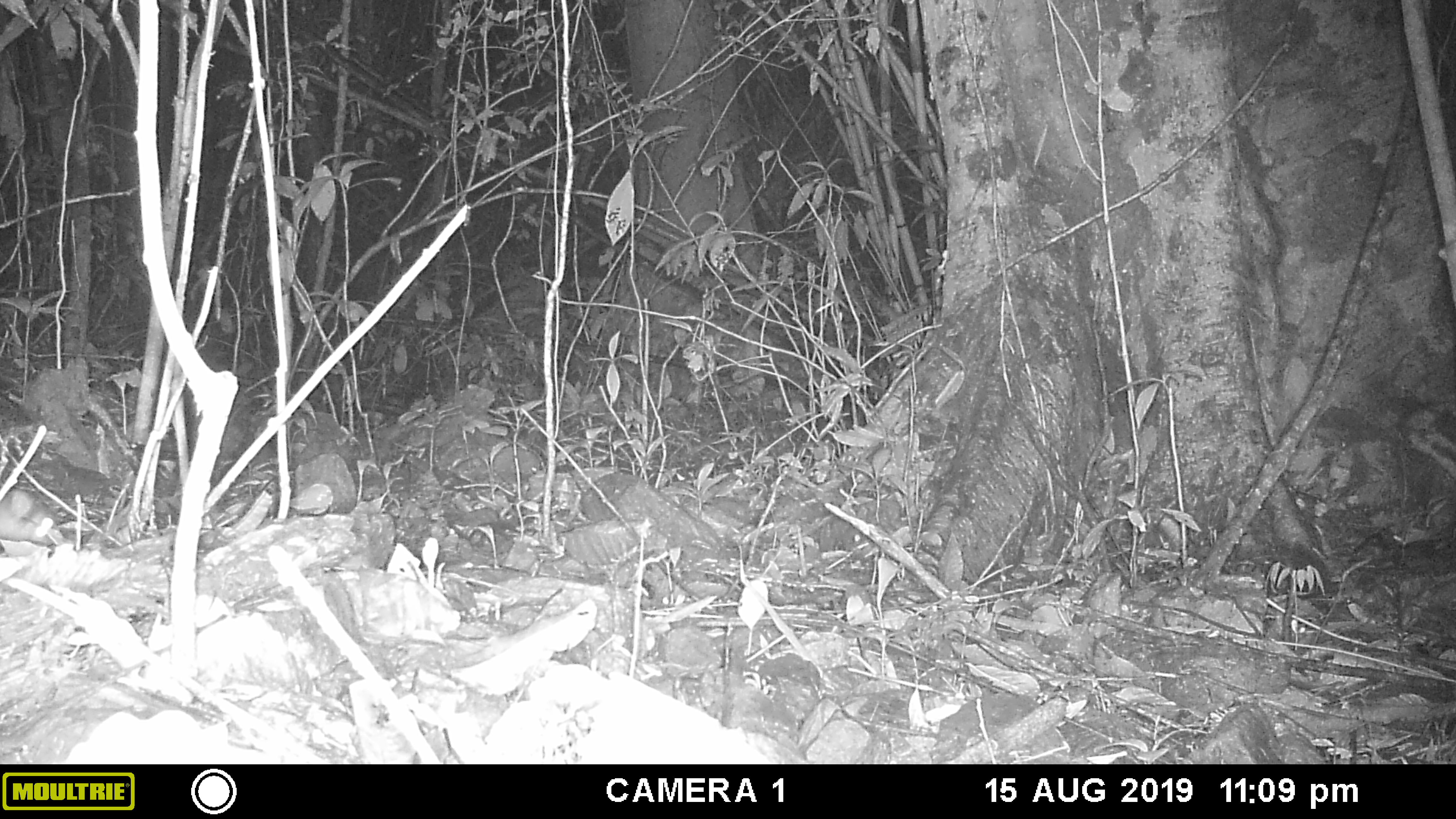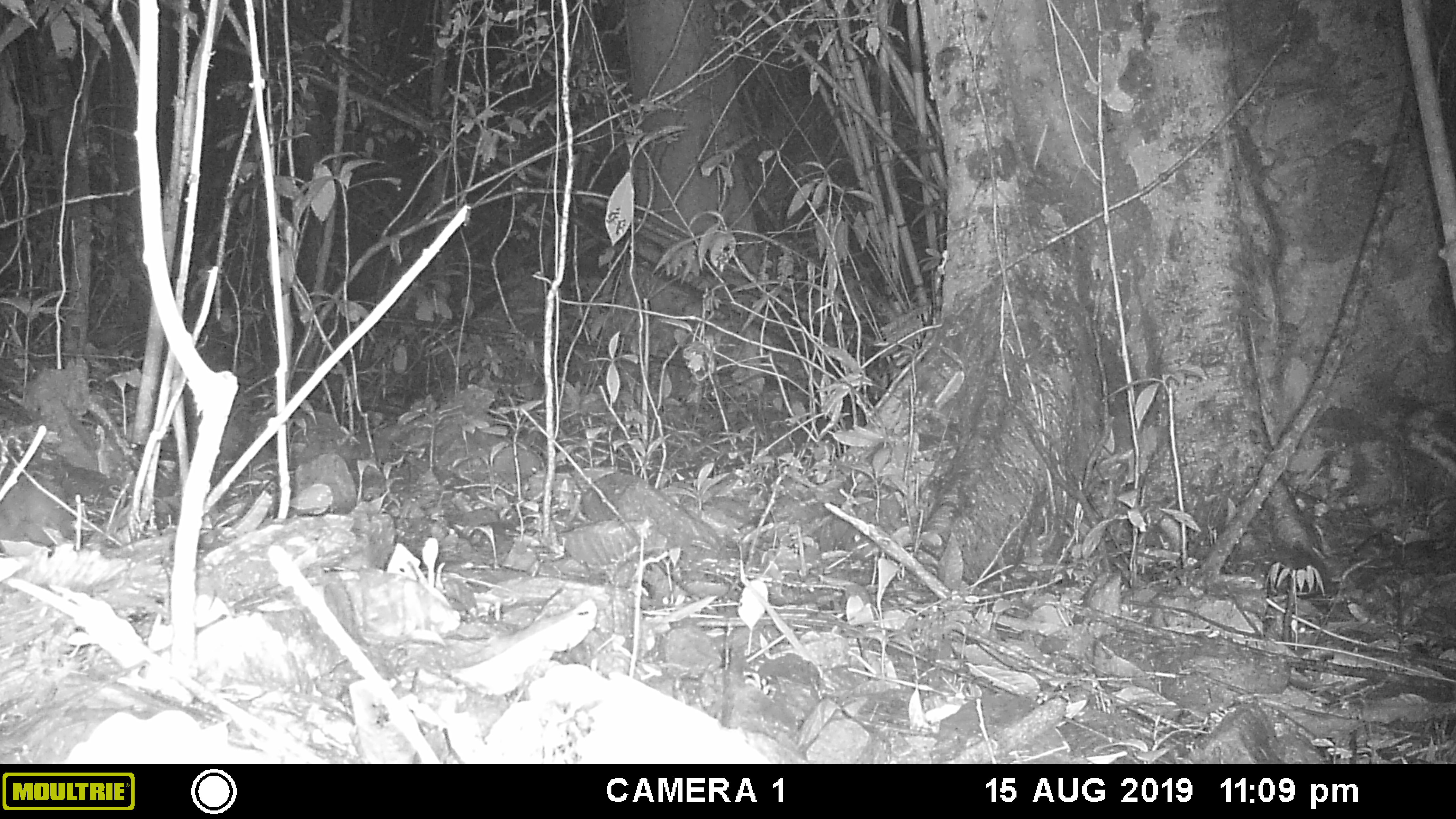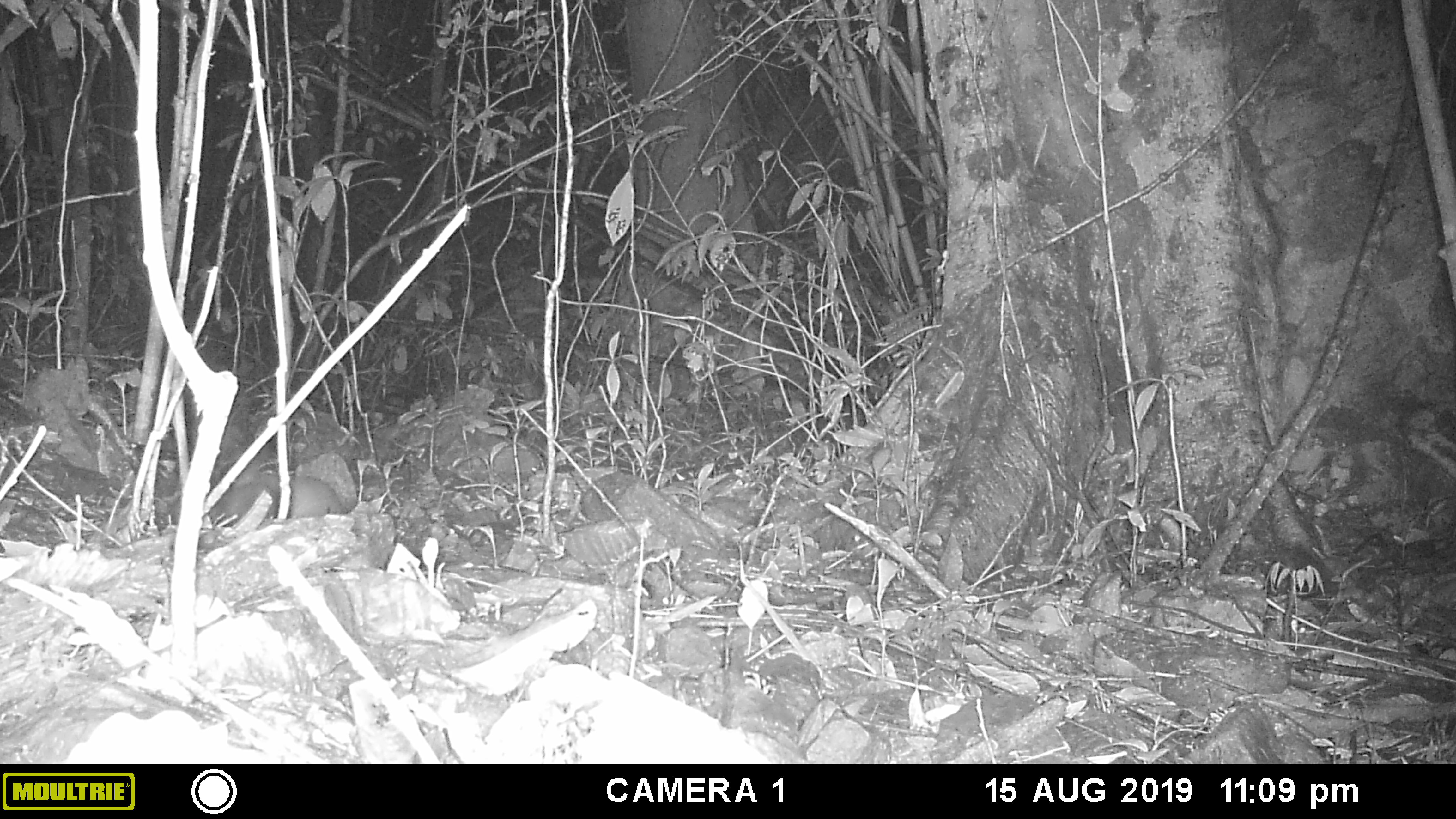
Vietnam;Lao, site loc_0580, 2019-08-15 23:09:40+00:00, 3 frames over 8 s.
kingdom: Animalia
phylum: Chordata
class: Mammalia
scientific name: Mammalia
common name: mammal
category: unidentified small mammal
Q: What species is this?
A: Unidentified small mammal (mammal) (Mammalia).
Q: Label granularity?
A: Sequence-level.